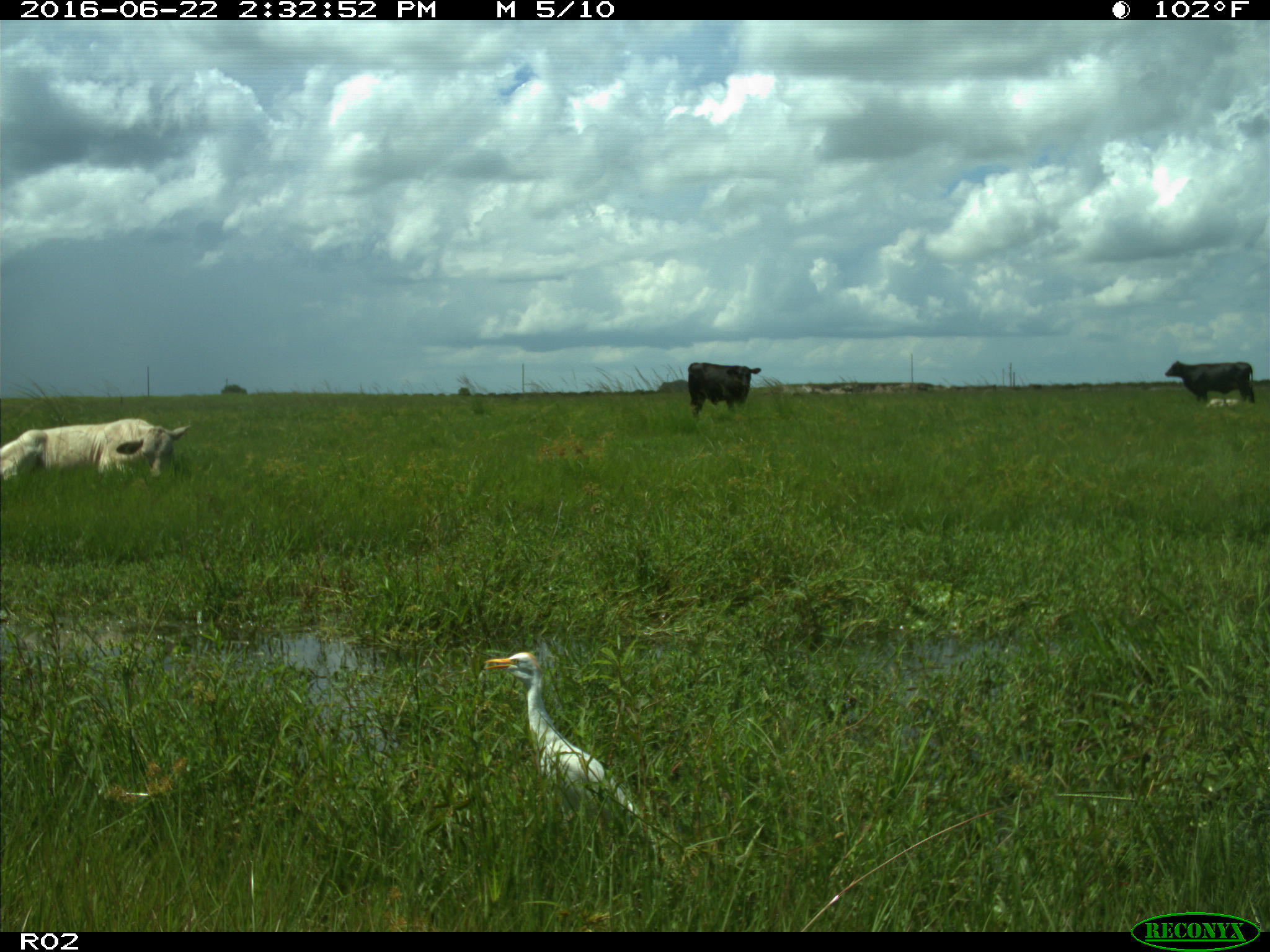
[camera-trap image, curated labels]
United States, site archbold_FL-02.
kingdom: Animalia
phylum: Chordata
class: Mammalia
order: Artiodactyla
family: Bovidae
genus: Bos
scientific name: Bos taurus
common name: domestic cow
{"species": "Bos taurus (domestic cow)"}